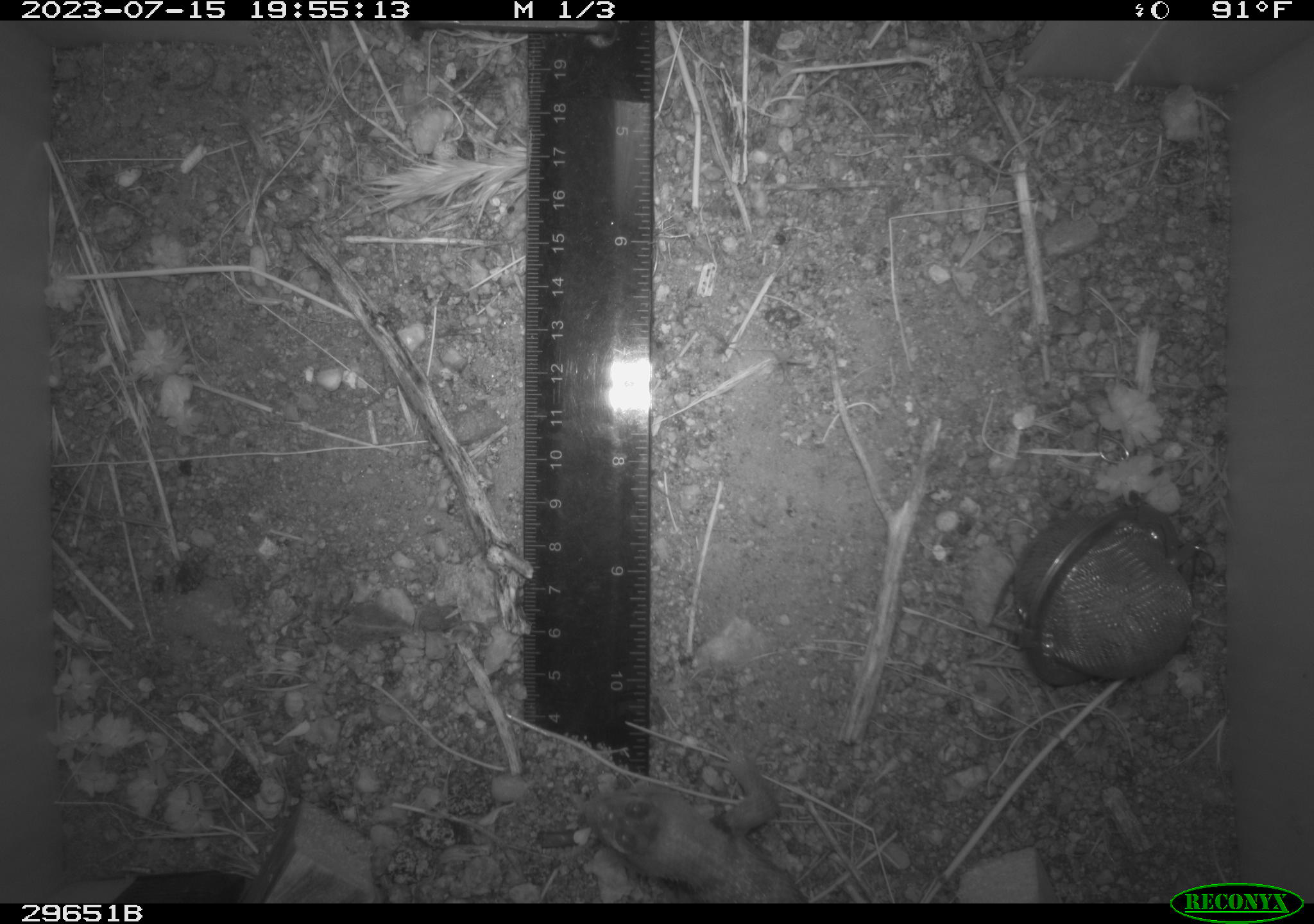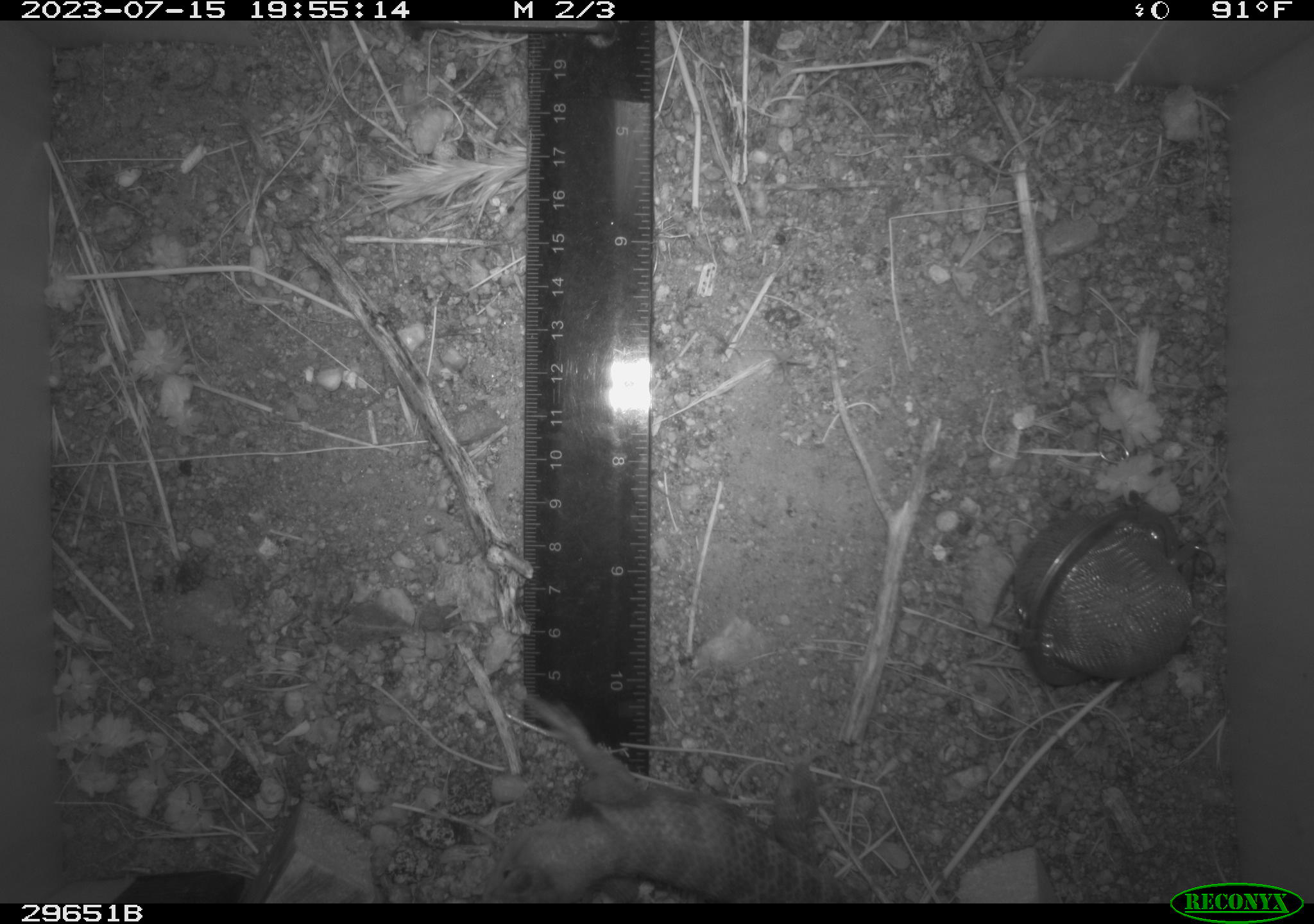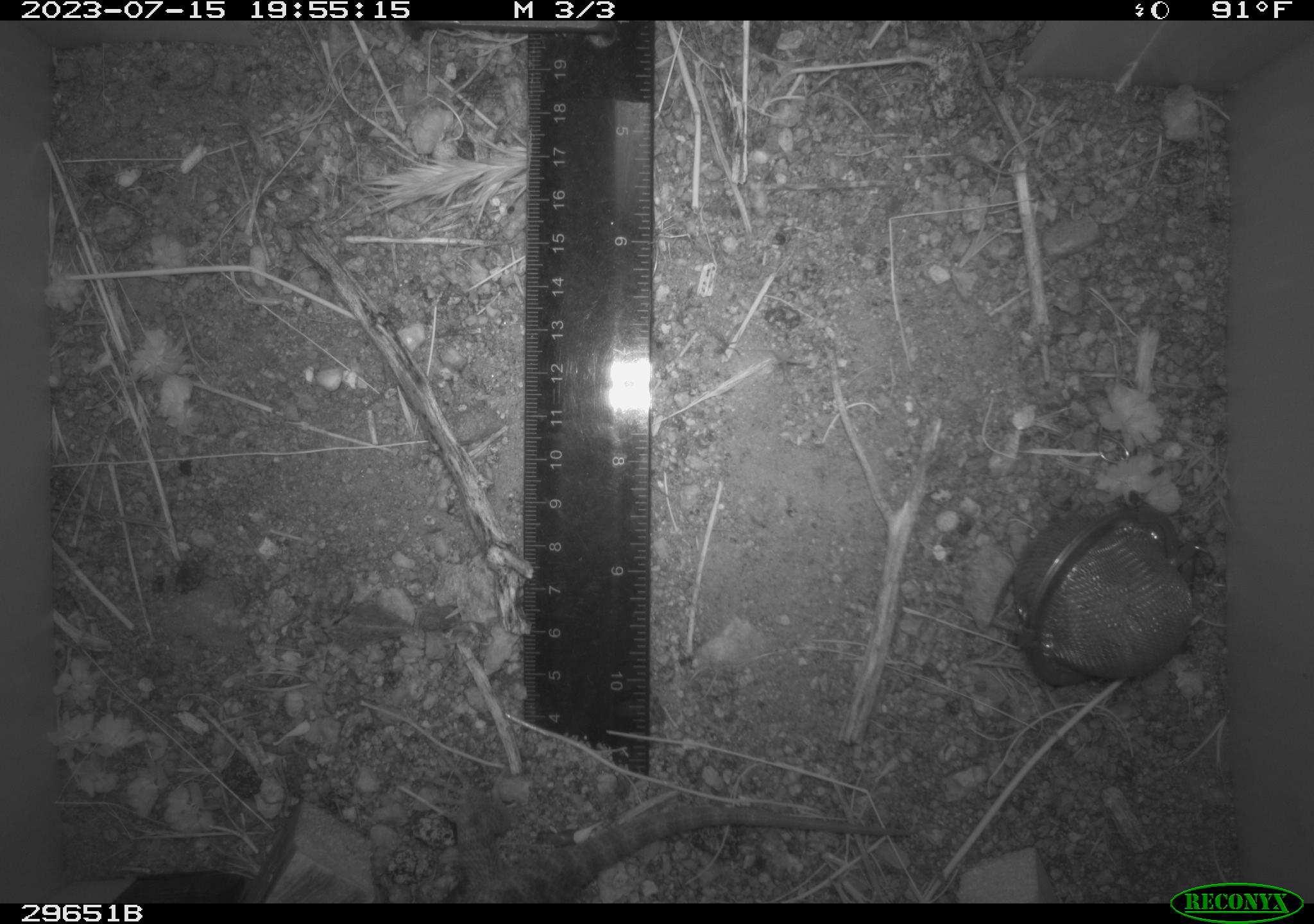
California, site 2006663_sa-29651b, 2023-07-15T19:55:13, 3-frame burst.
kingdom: Animalia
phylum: Chordata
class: Reptilia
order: Squamata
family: Phrynosomatidae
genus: Sceloporus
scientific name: Sceloporus uniformis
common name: yellow-backed spiny lizard